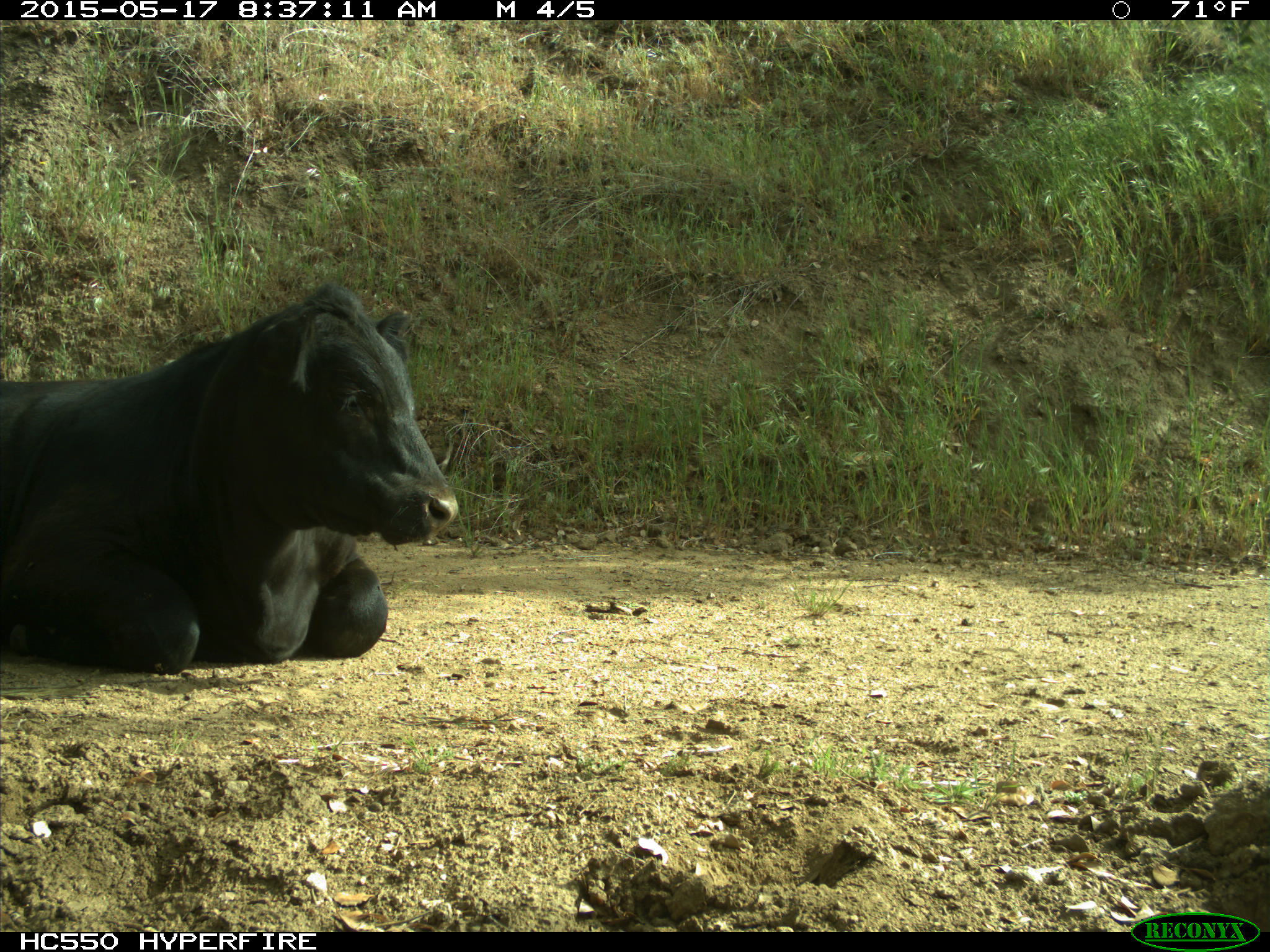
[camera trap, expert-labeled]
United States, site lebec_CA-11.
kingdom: Animalia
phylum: Chordata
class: Mammalia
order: Artiodactyla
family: Bovidae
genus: Bos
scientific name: Bos taurus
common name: domestic cow